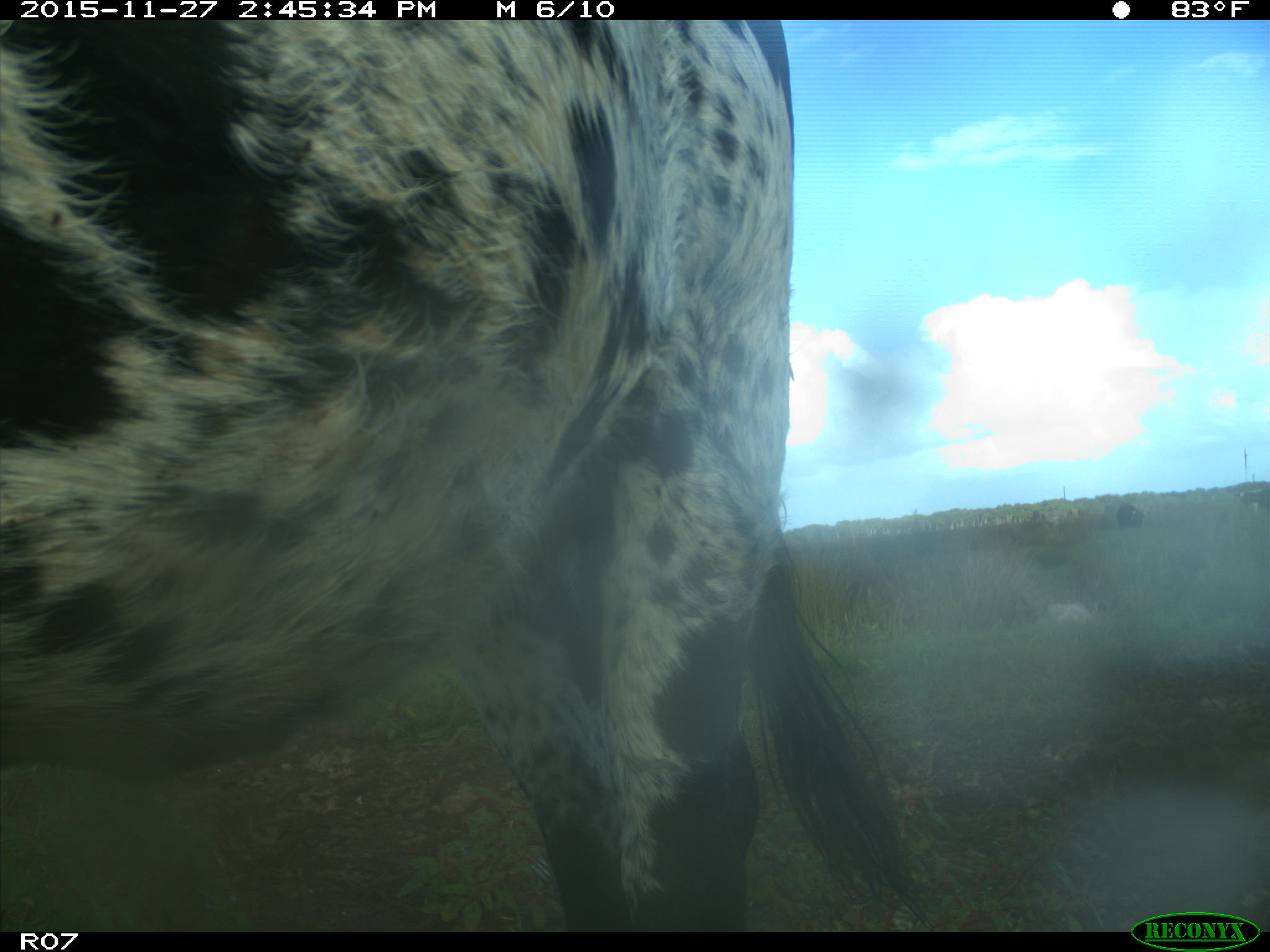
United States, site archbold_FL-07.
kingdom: Animalia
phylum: Chordata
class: Mammalia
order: Artiodactyla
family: Bovidae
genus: Bos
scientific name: Bos taurus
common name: domestic cow